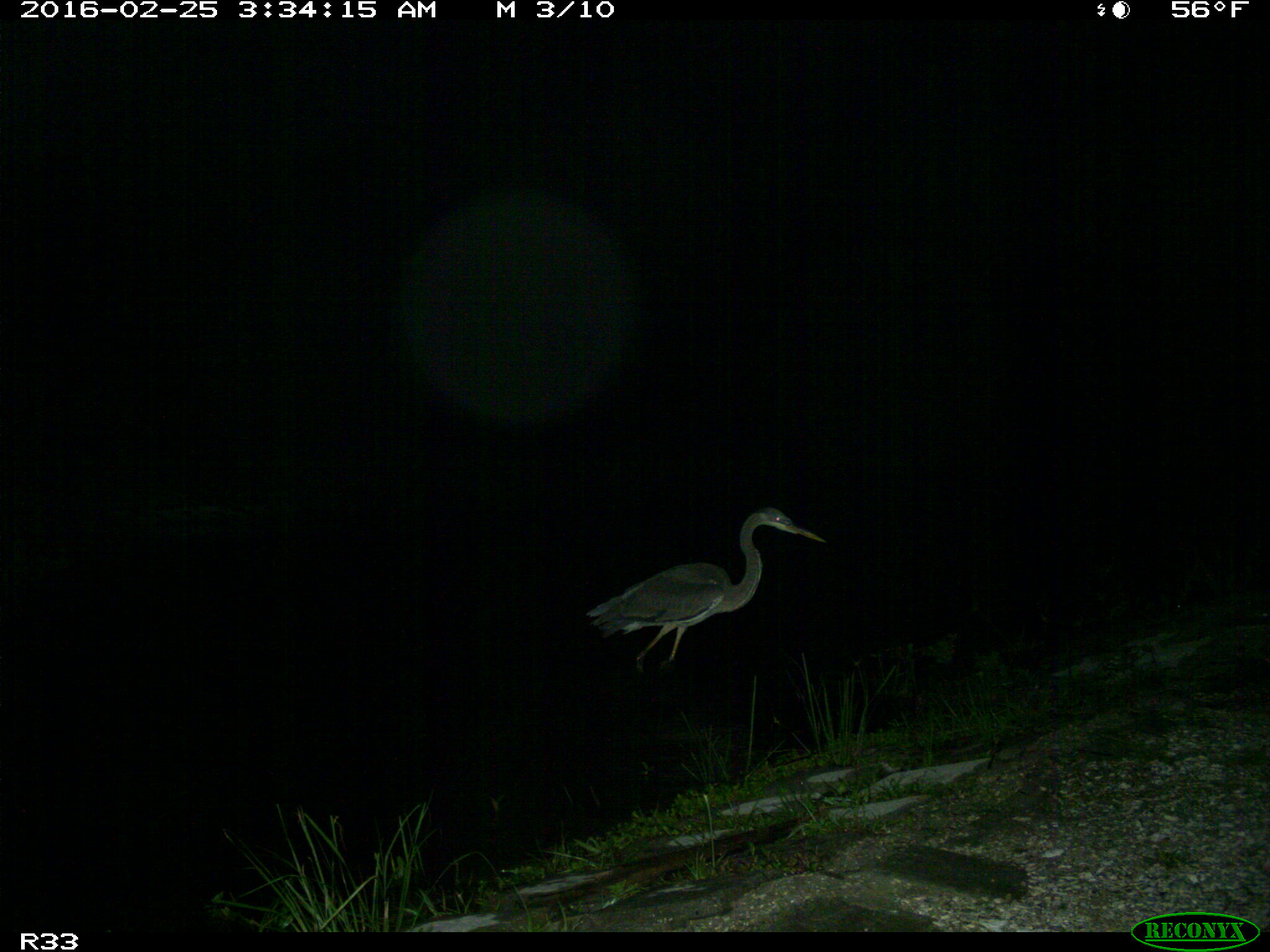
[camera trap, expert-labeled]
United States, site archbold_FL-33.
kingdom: Animalia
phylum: Chordata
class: Aves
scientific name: Aves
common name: birds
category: unidentified bird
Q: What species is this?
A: Unidentified bird (birds) (Aves).